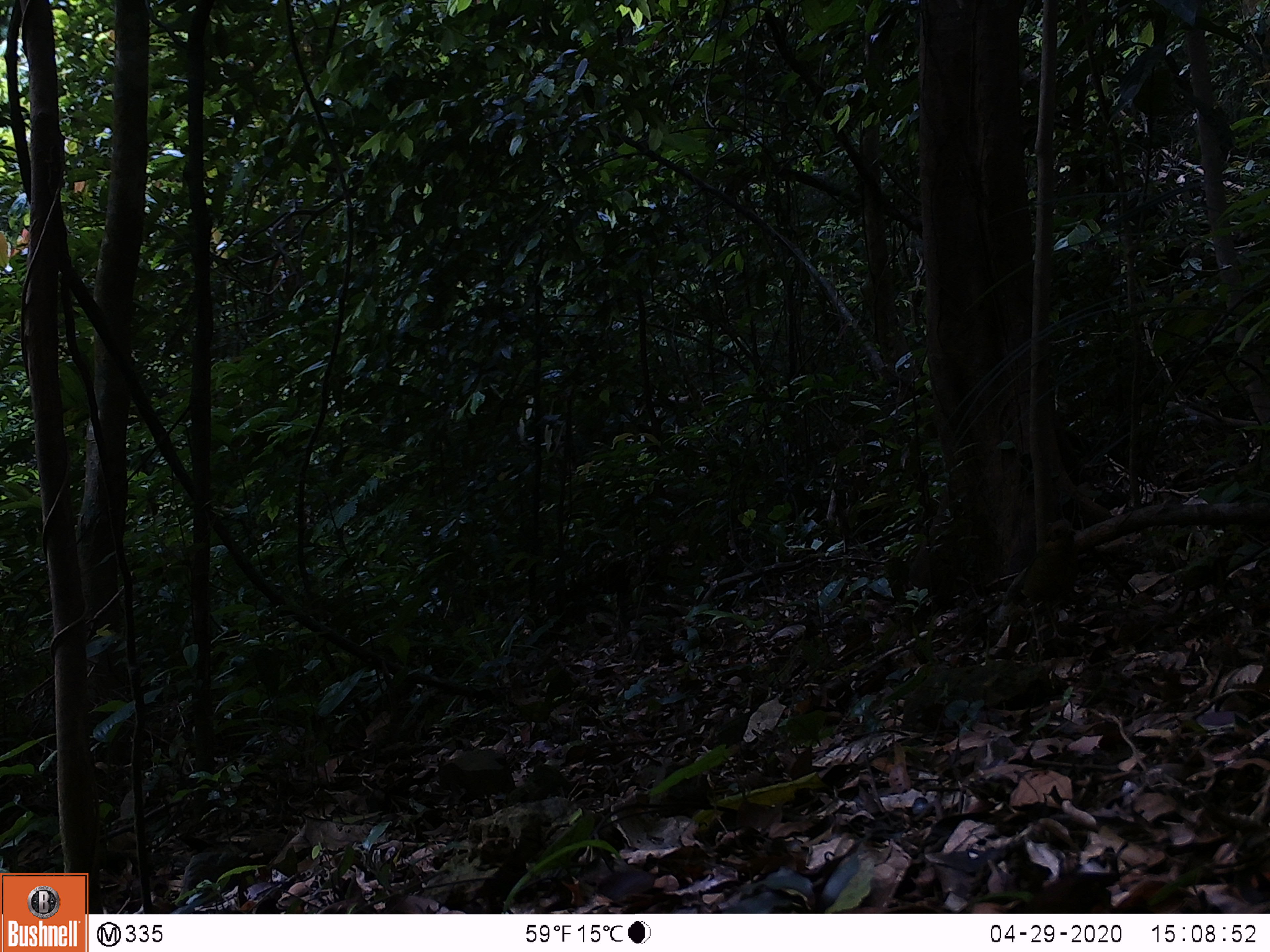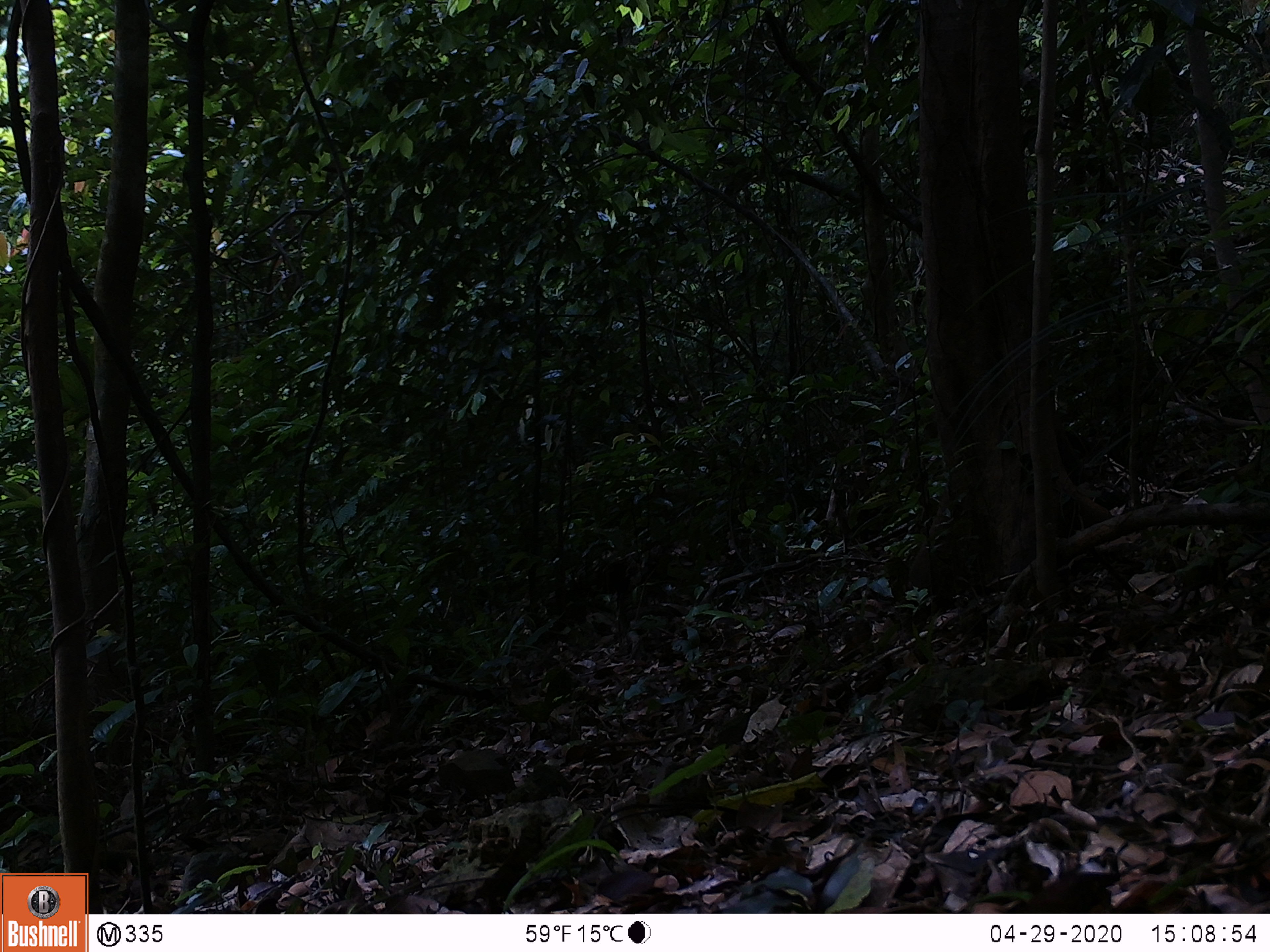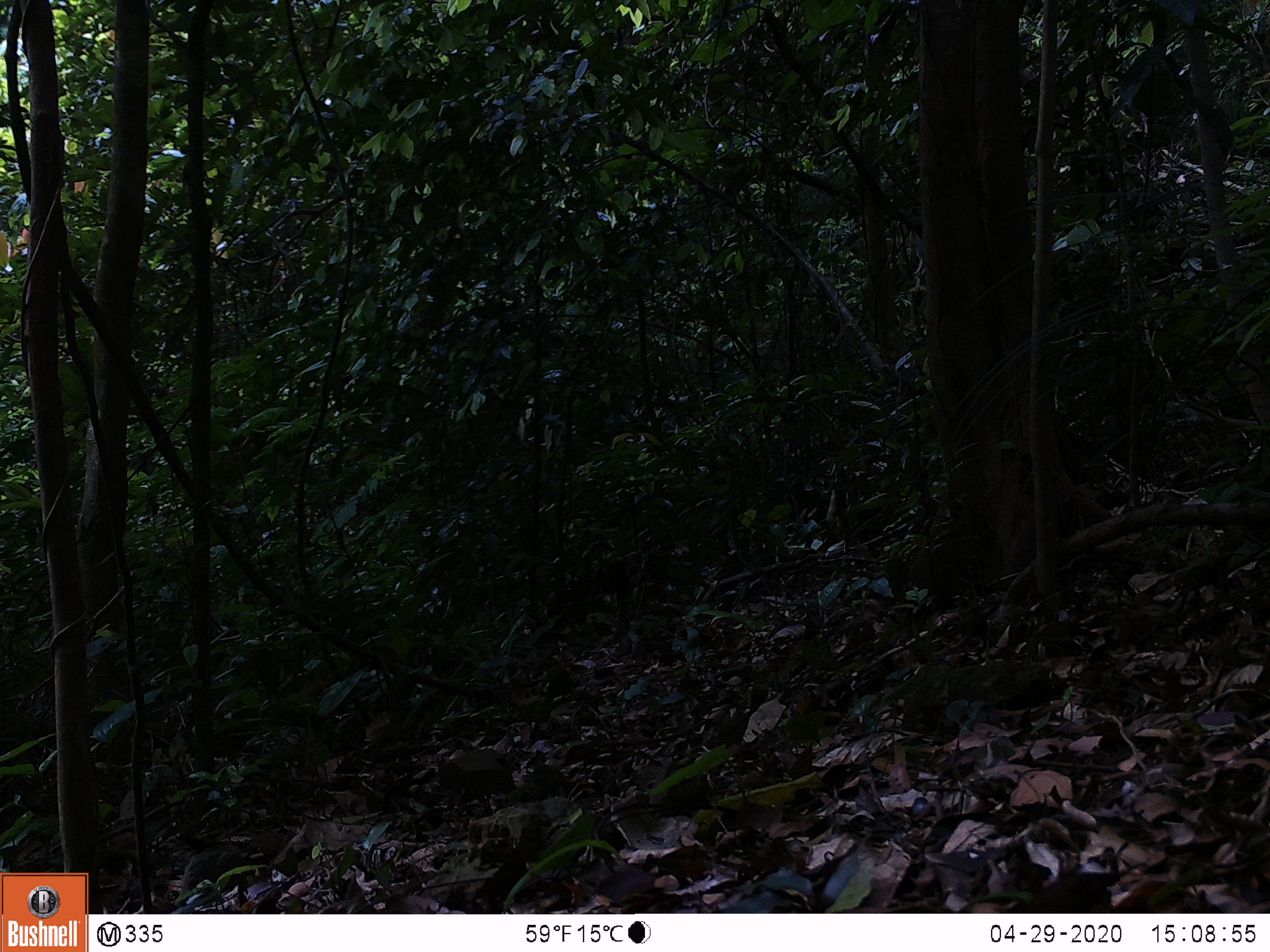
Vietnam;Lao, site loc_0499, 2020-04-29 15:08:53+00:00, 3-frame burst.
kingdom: Animalia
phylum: Chordata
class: Aves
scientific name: Aves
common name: bird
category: unidentified bird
Unidentified bird (bird) (Aves). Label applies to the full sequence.